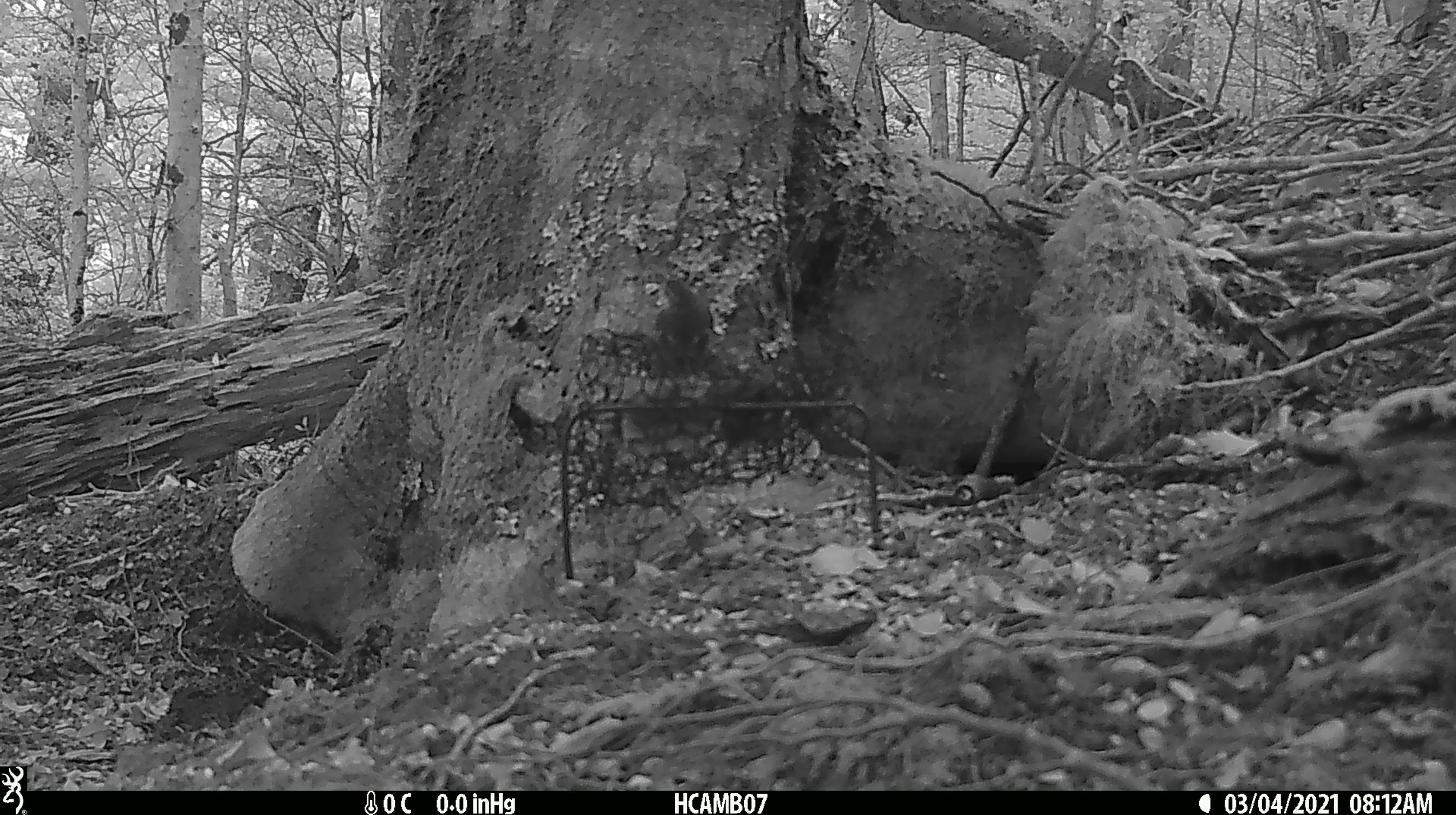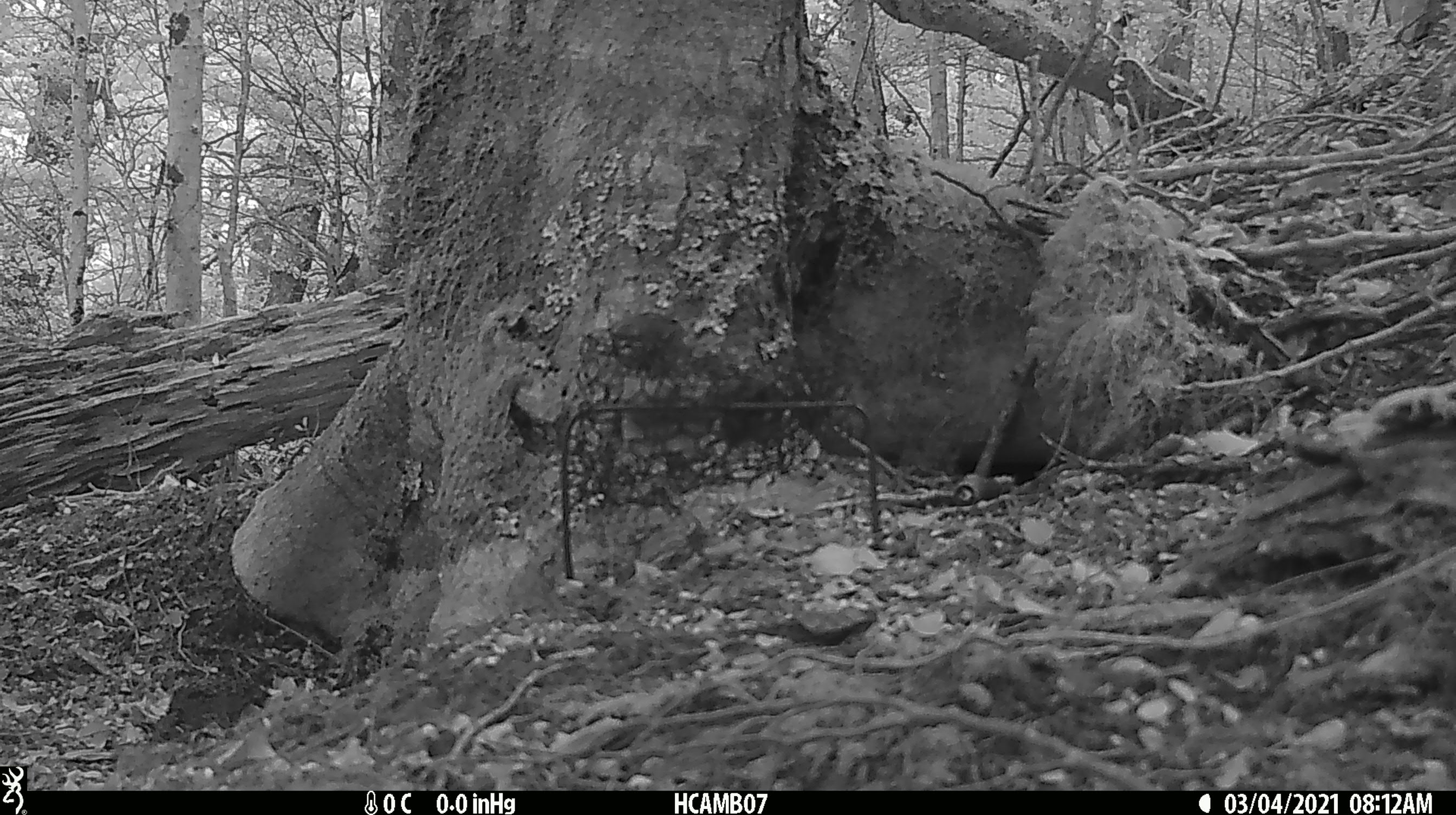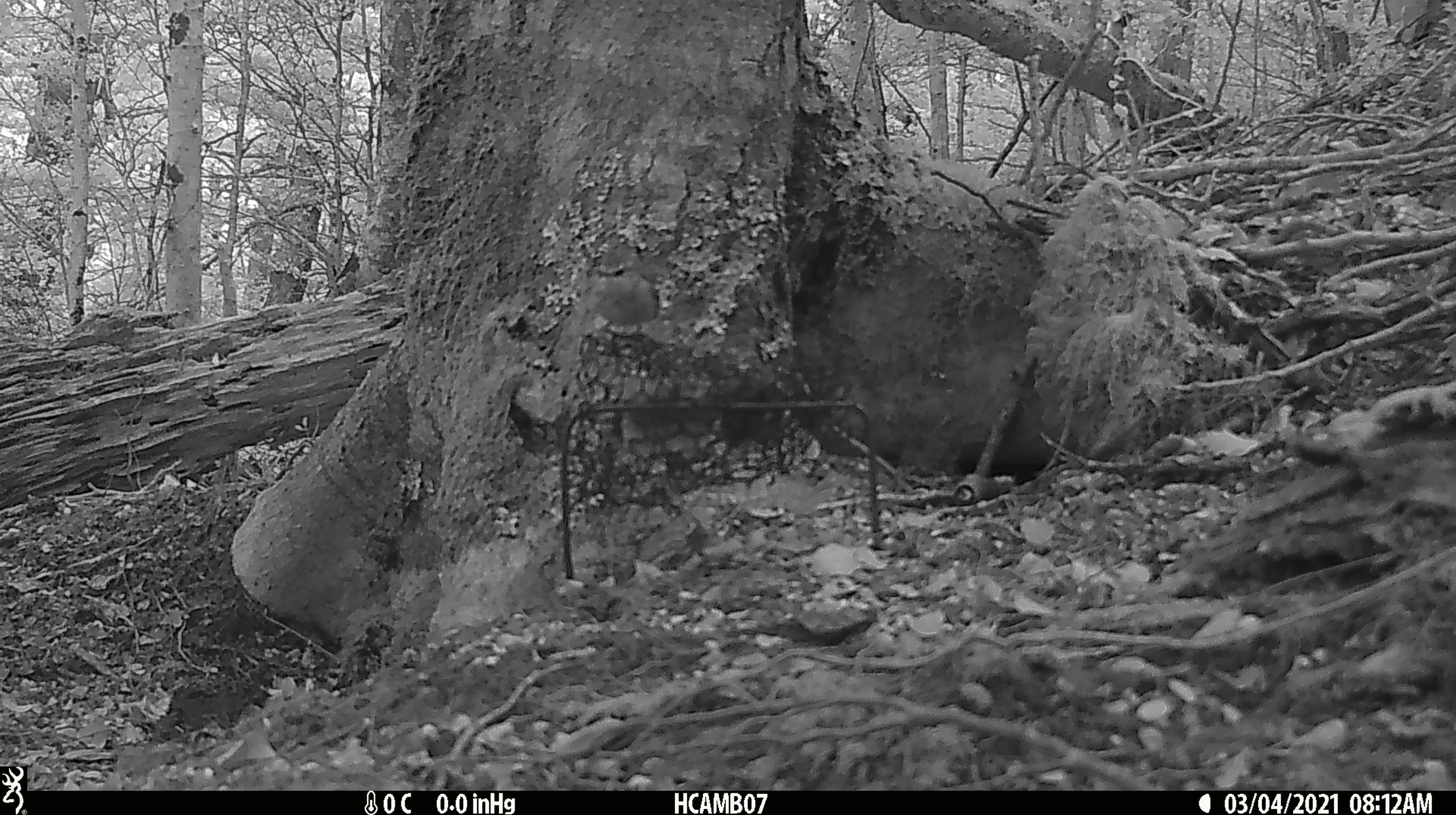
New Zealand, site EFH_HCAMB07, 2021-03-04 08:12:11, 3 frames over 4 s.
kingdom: Animalia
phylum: Chordata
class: Aves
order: Passeriformes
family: Acanthisittidae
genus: Acanthisitta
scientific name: Acanthisitta chloris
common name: rifleman